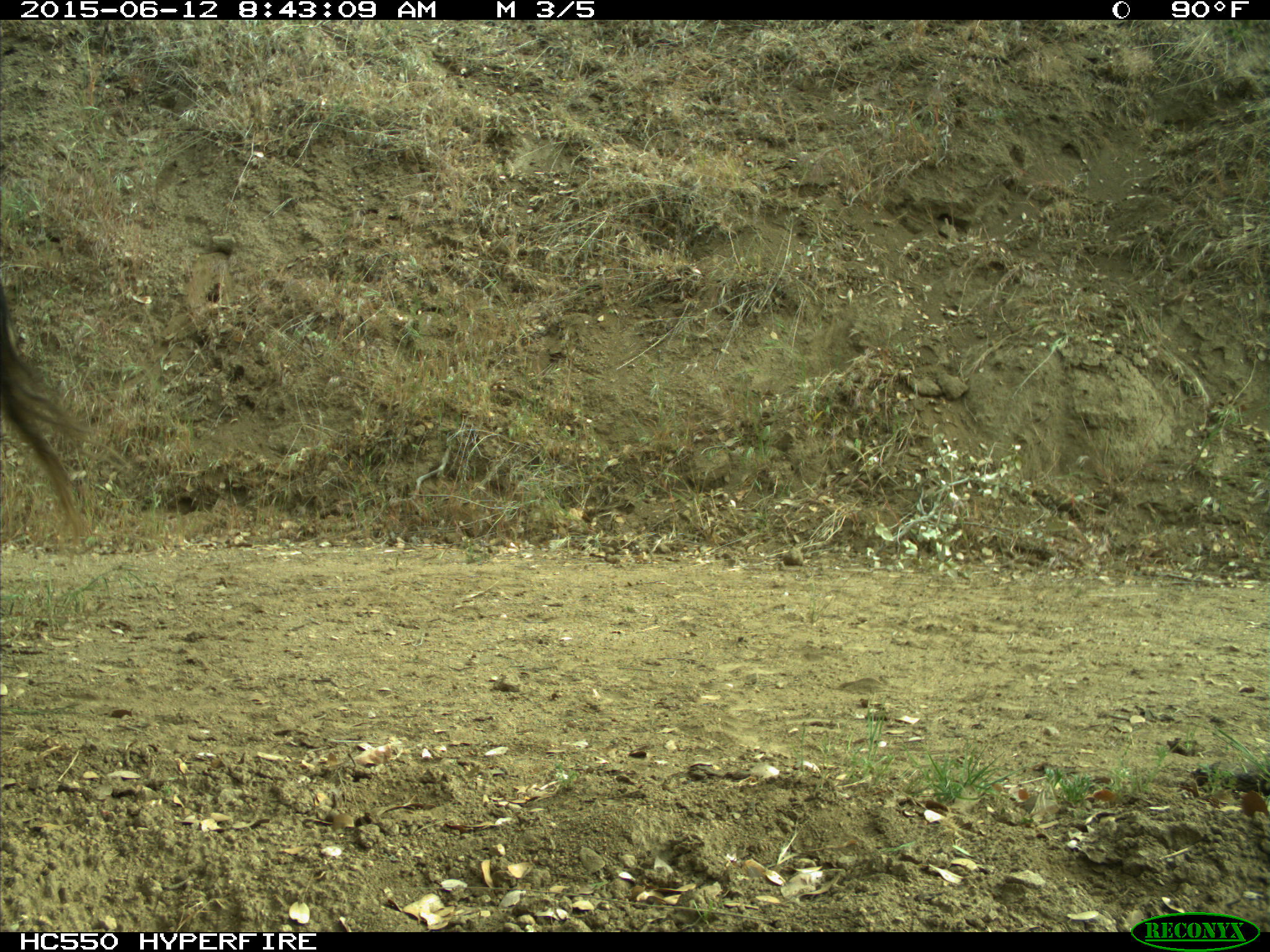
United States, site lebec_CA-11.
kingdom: Animalia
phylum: Chordata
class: Mammalia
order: Artiodactyla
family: Bovidae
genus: Bos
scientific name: Bos taurus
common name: domestic cow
Bos taurus (domestic cow).